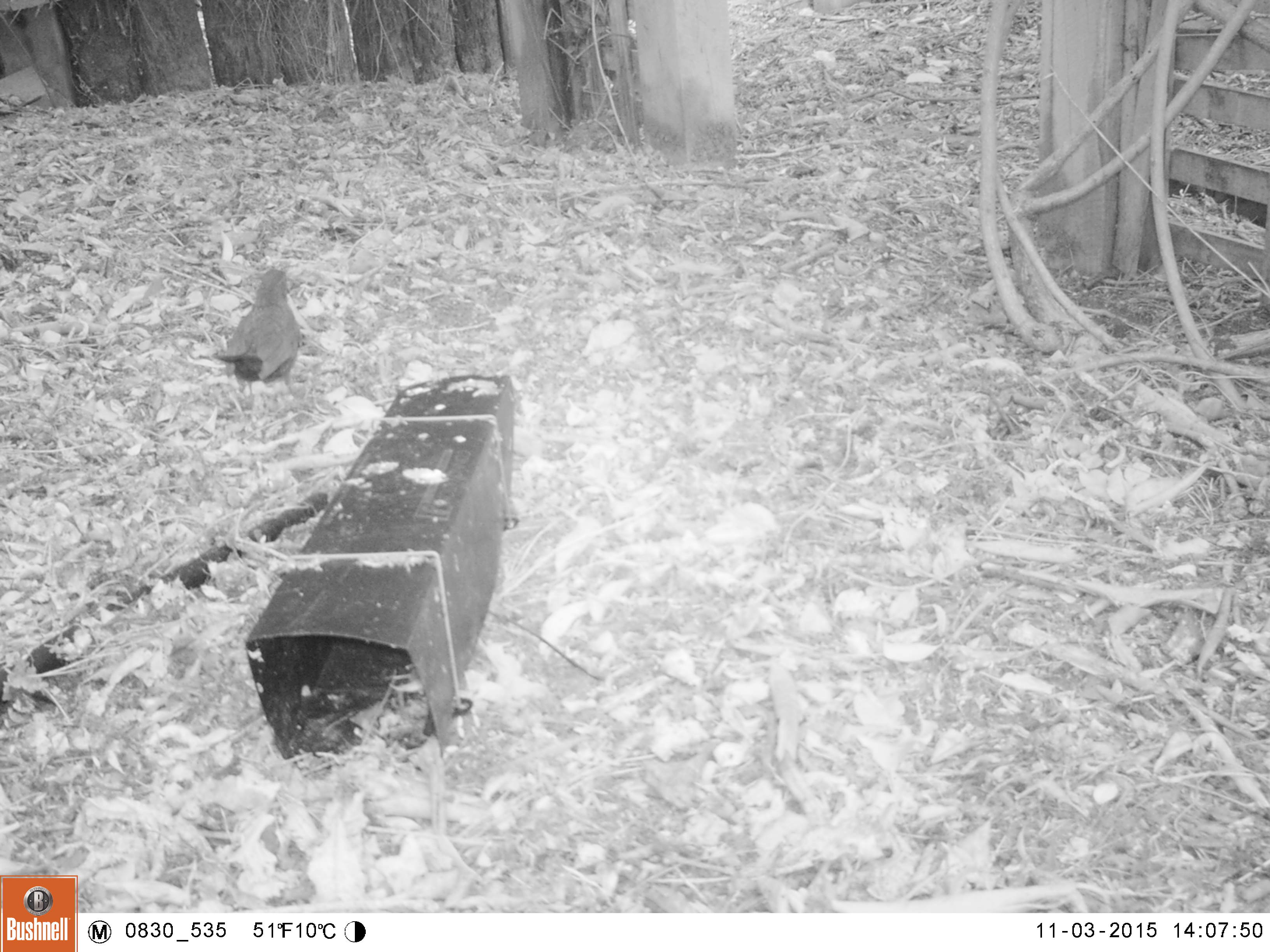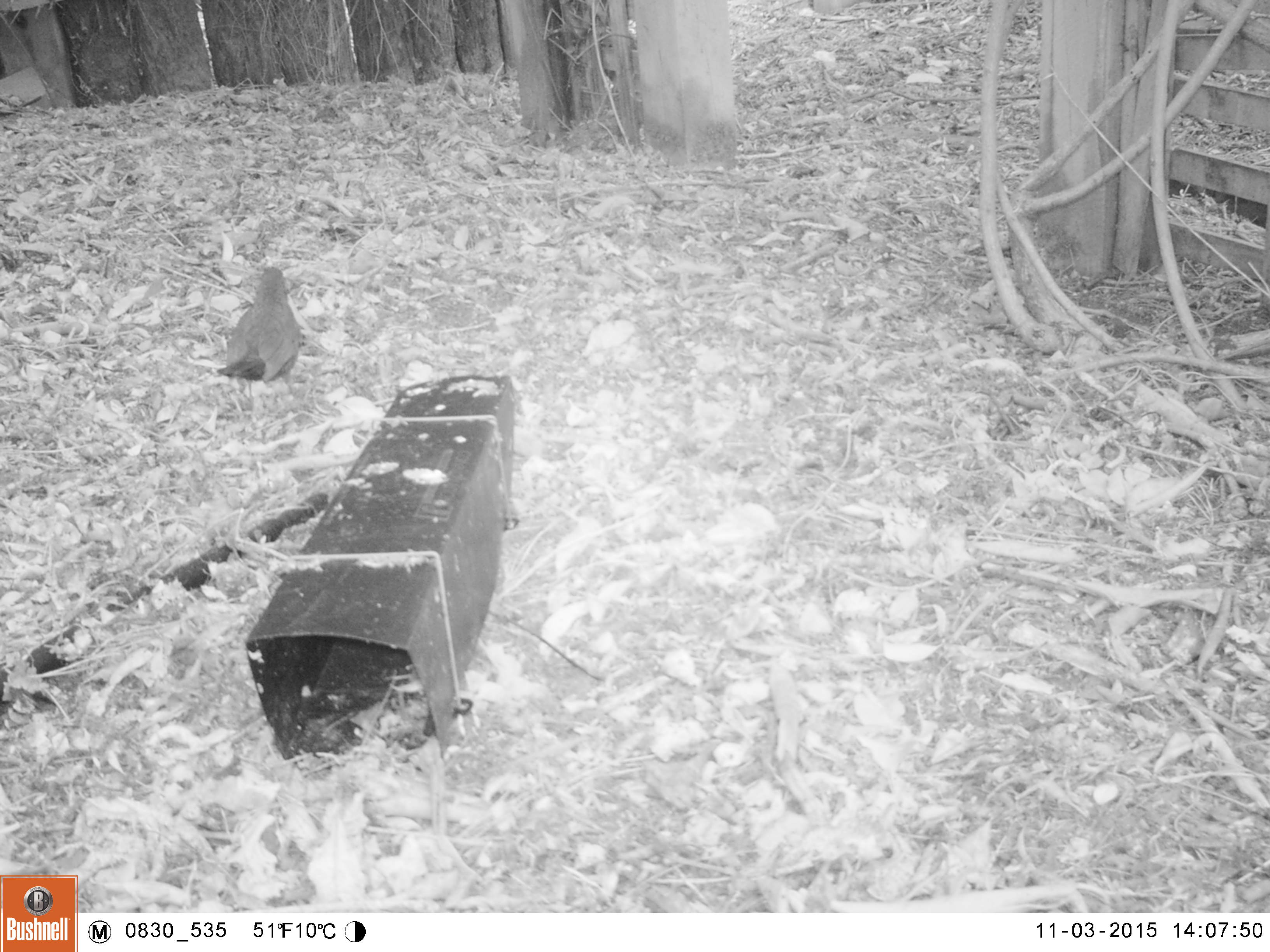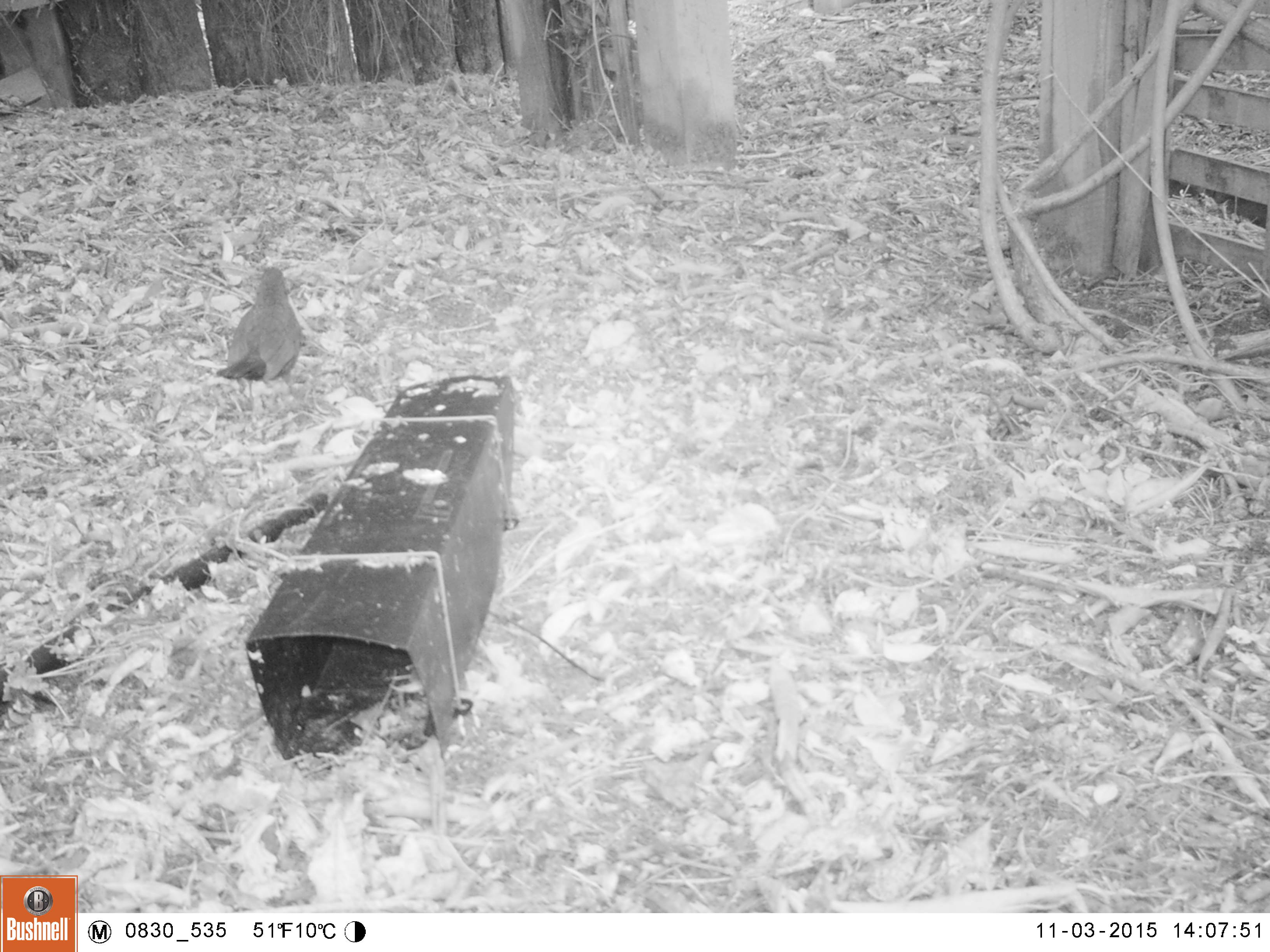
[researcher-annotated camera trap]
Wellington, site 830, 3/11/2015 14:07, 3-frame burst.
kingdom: Animalia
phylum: Chordata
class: Aves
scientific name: Aves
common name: bird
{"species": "bird (Aves)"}